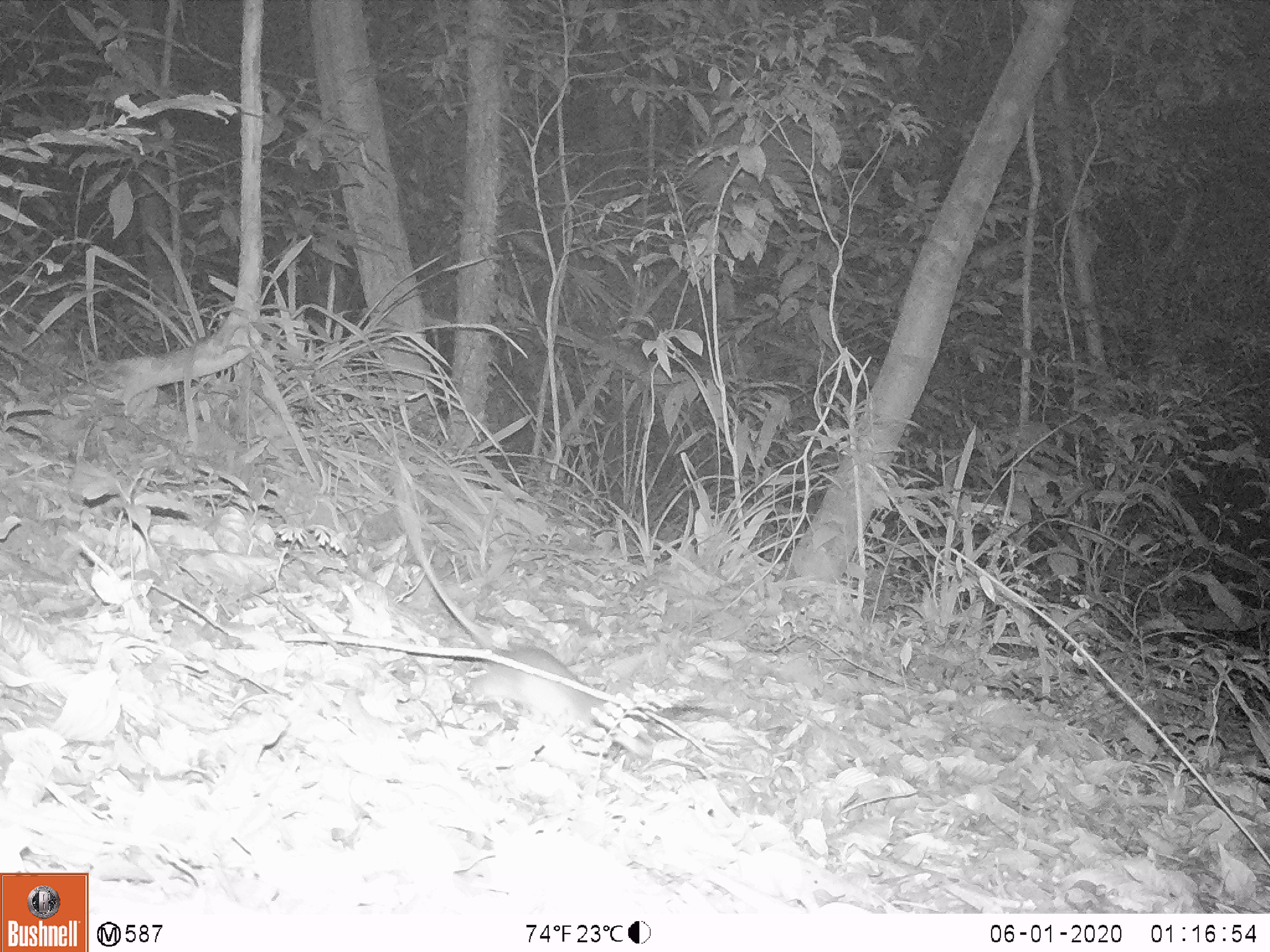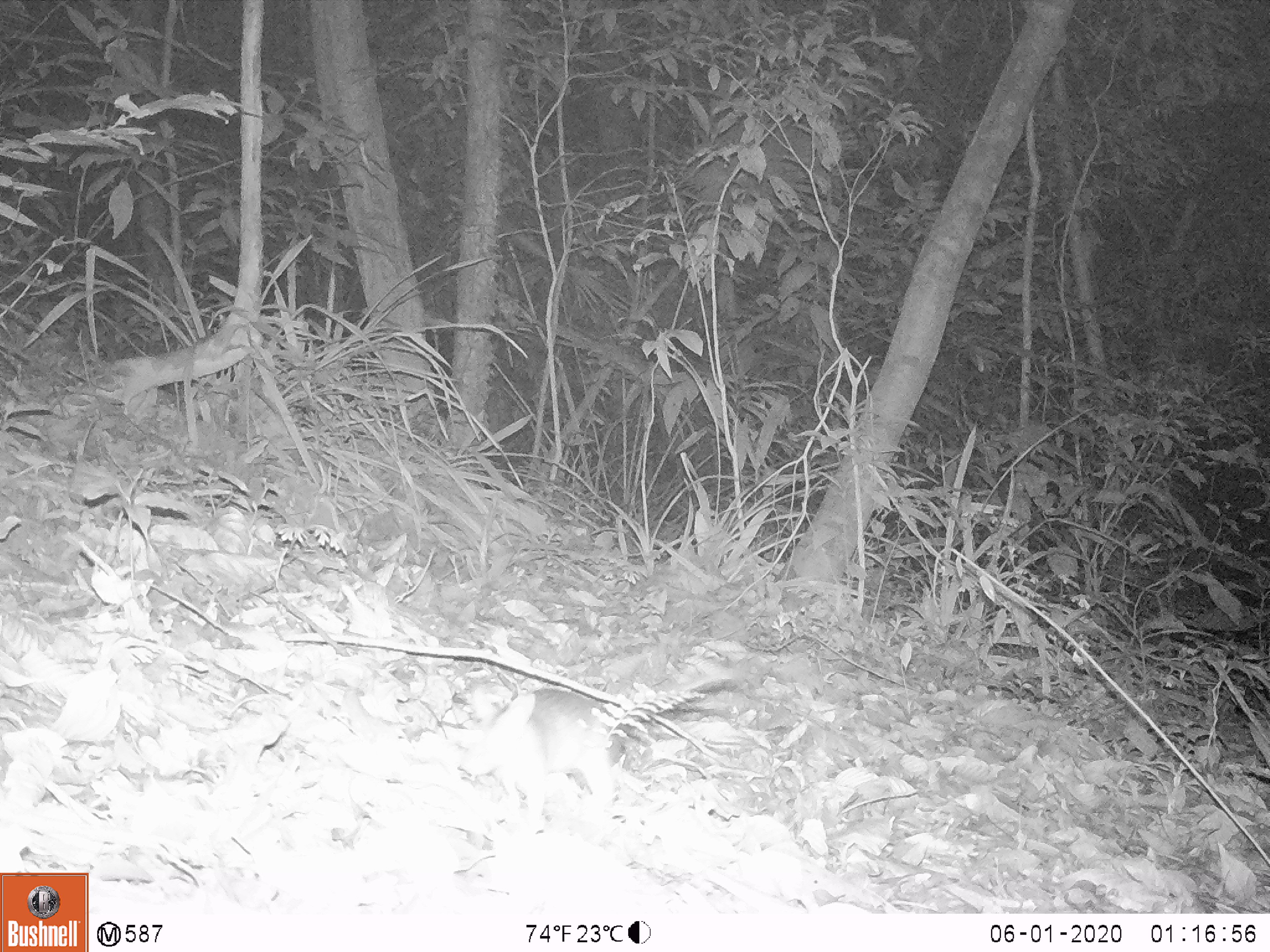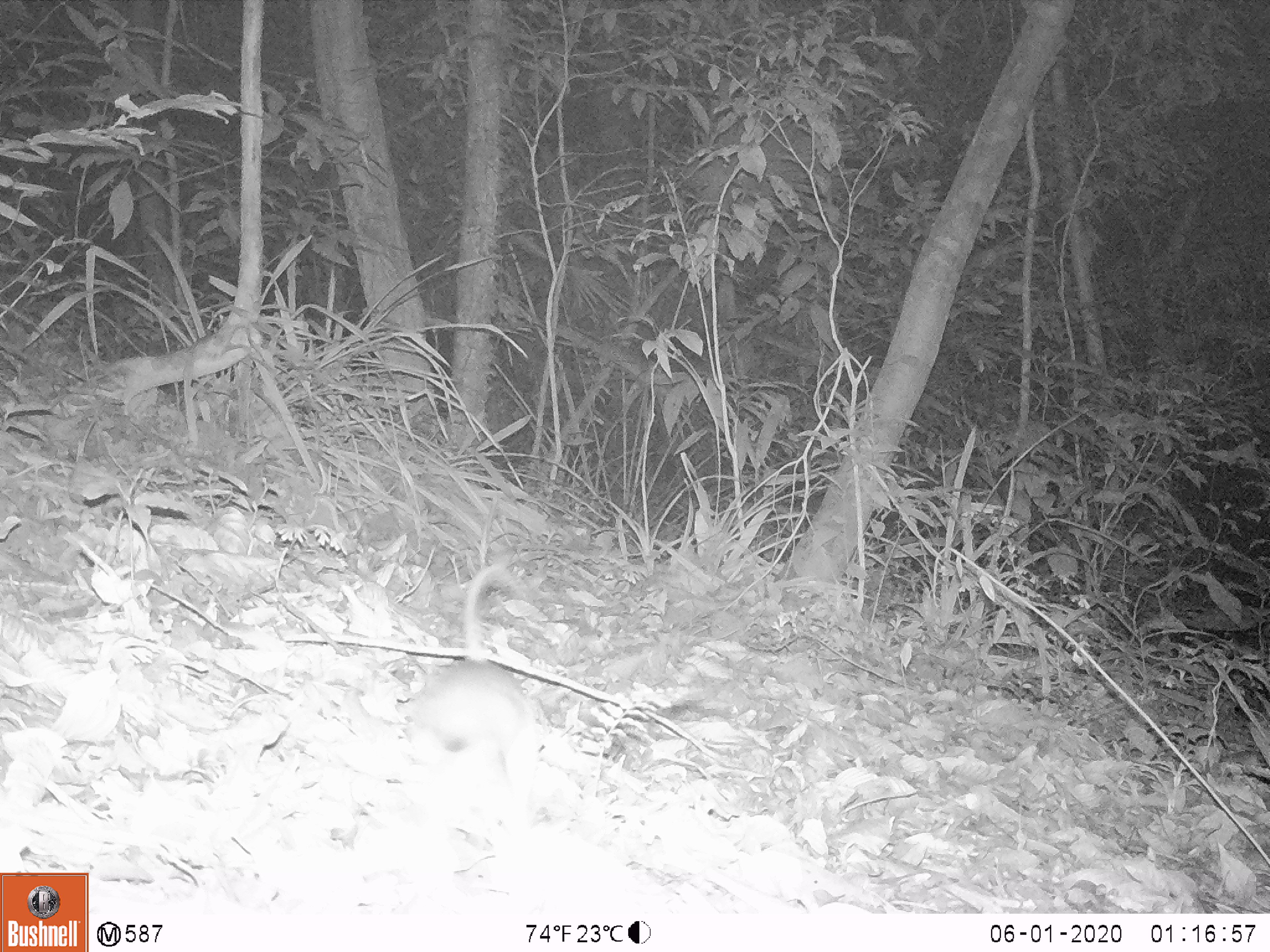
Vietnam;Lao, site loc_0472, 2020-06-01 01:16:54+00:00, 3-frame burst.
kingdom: Animalia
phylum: Chordata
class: Mammalia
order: Rodentia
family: Muridae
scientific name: Muridae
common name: old-world mice and rats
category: unidentified murid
Unidentified murid (old-world mice and rats) (Muridae). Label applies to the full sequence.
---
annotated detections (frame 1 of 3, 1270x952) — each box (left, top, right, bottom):
unidentified murid: (400, 509, 650, 757)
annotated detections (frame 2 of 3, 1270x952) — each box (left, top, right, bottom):
unidentified murid: (455, 683, 734, 812)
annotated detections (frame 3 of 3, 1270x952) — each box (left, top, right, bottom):
unidentified murid: (398, 550, 543, 856)